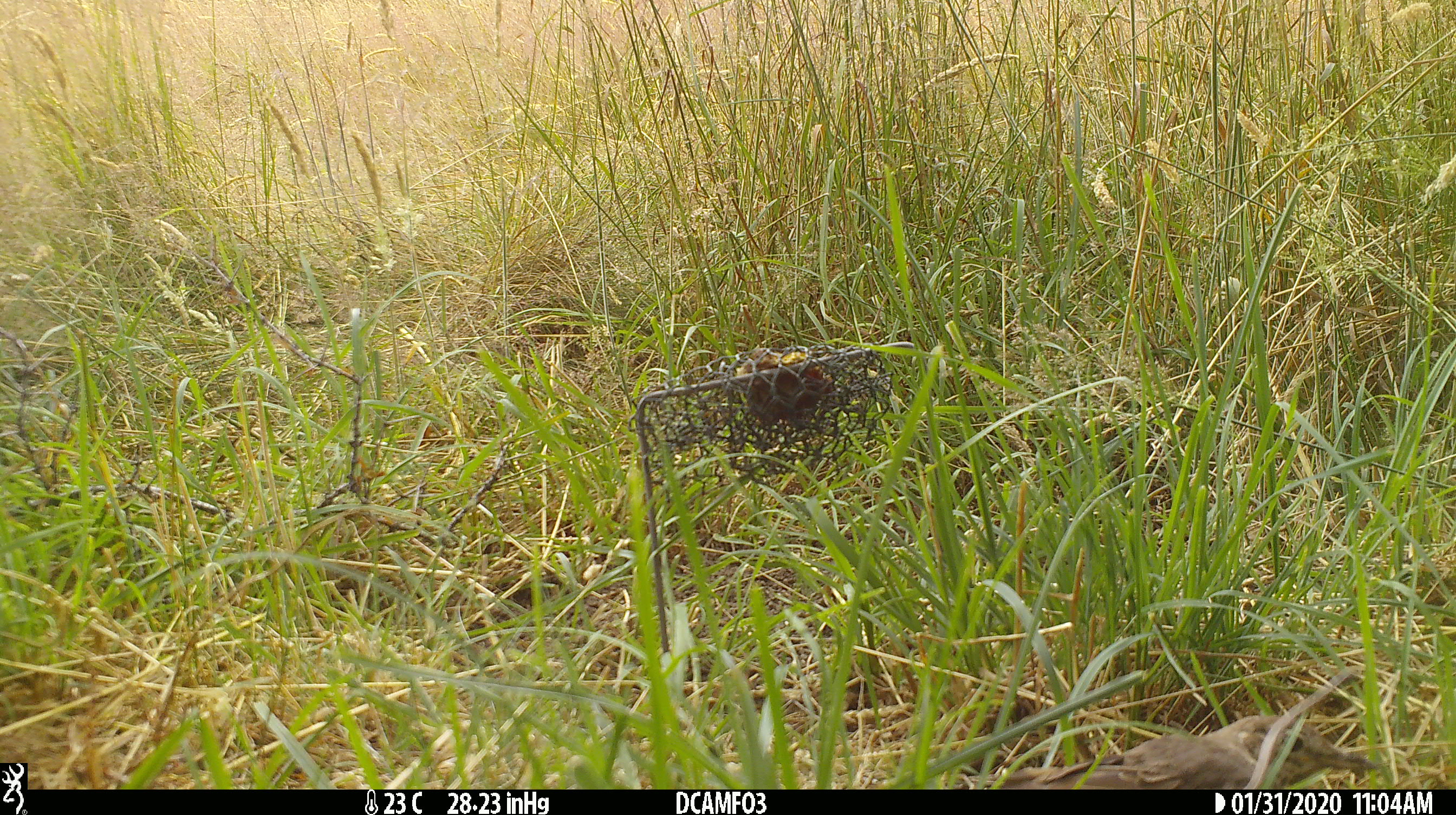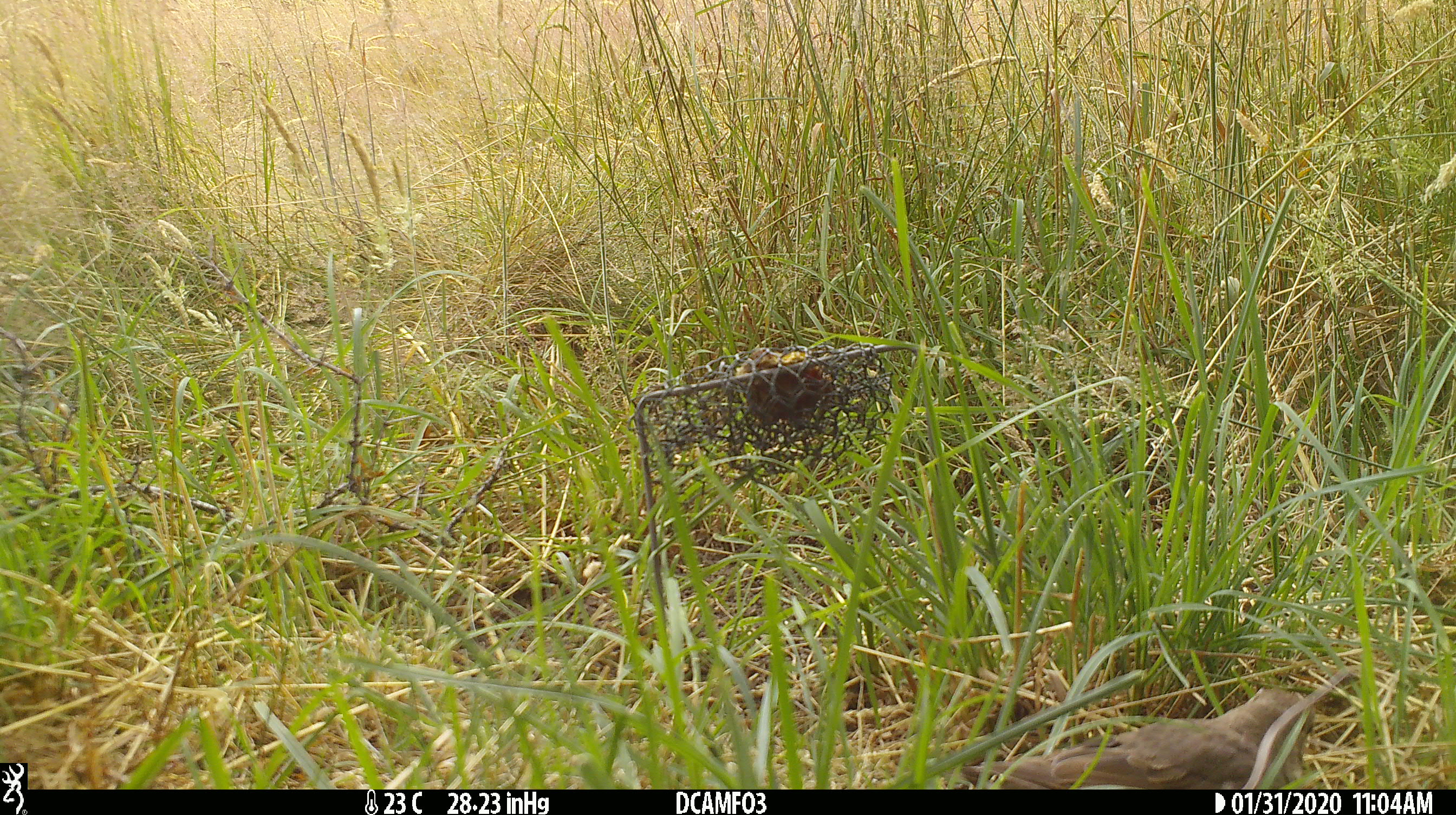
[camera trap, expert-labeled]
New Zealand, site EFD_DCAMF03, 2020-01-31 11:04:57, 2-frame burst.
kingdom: Animalia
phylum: Chordata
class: Aves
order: Passeriformes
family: Turdidae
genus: Turdus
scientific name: Turdus philomelos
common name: song thrush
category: thrush